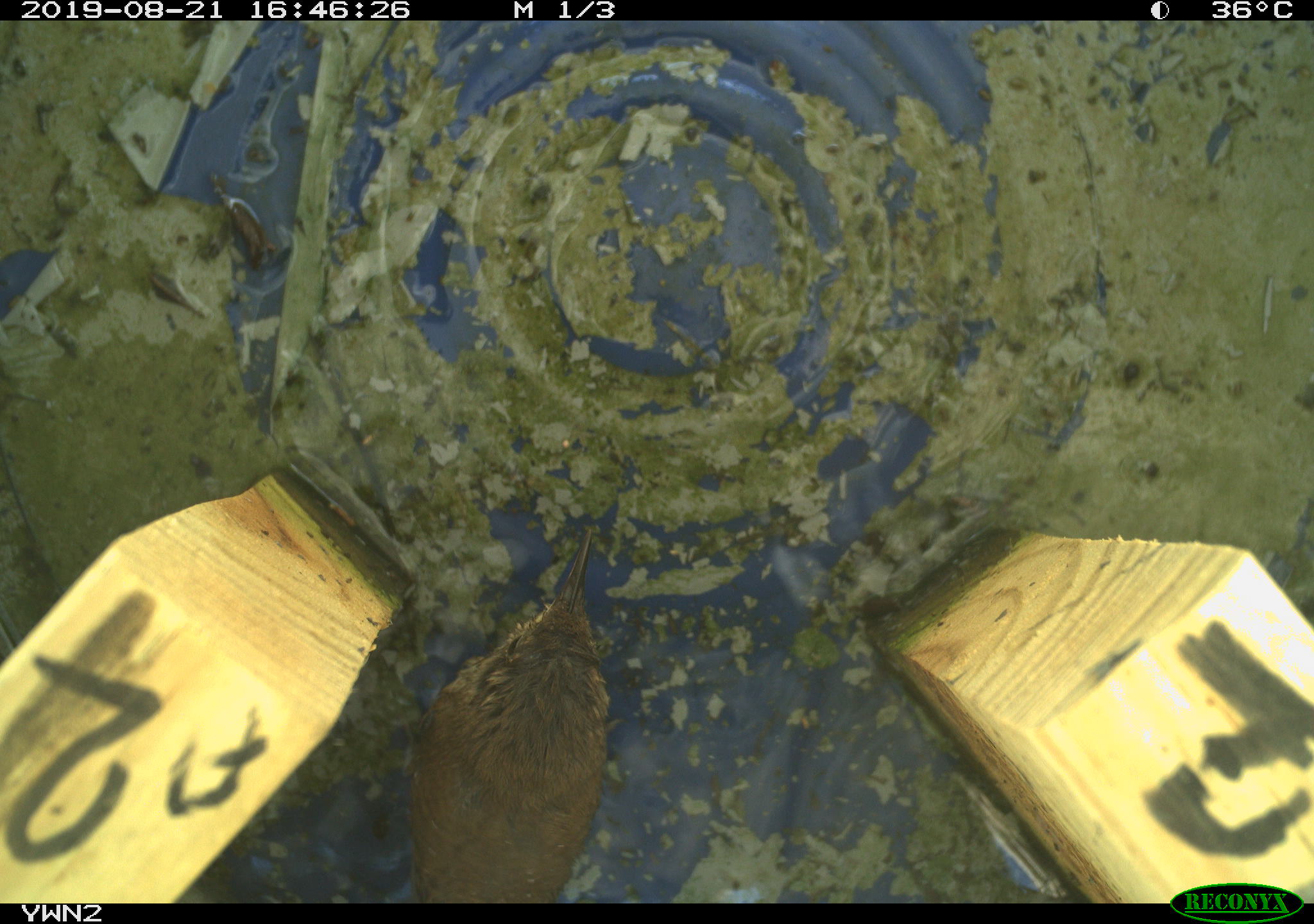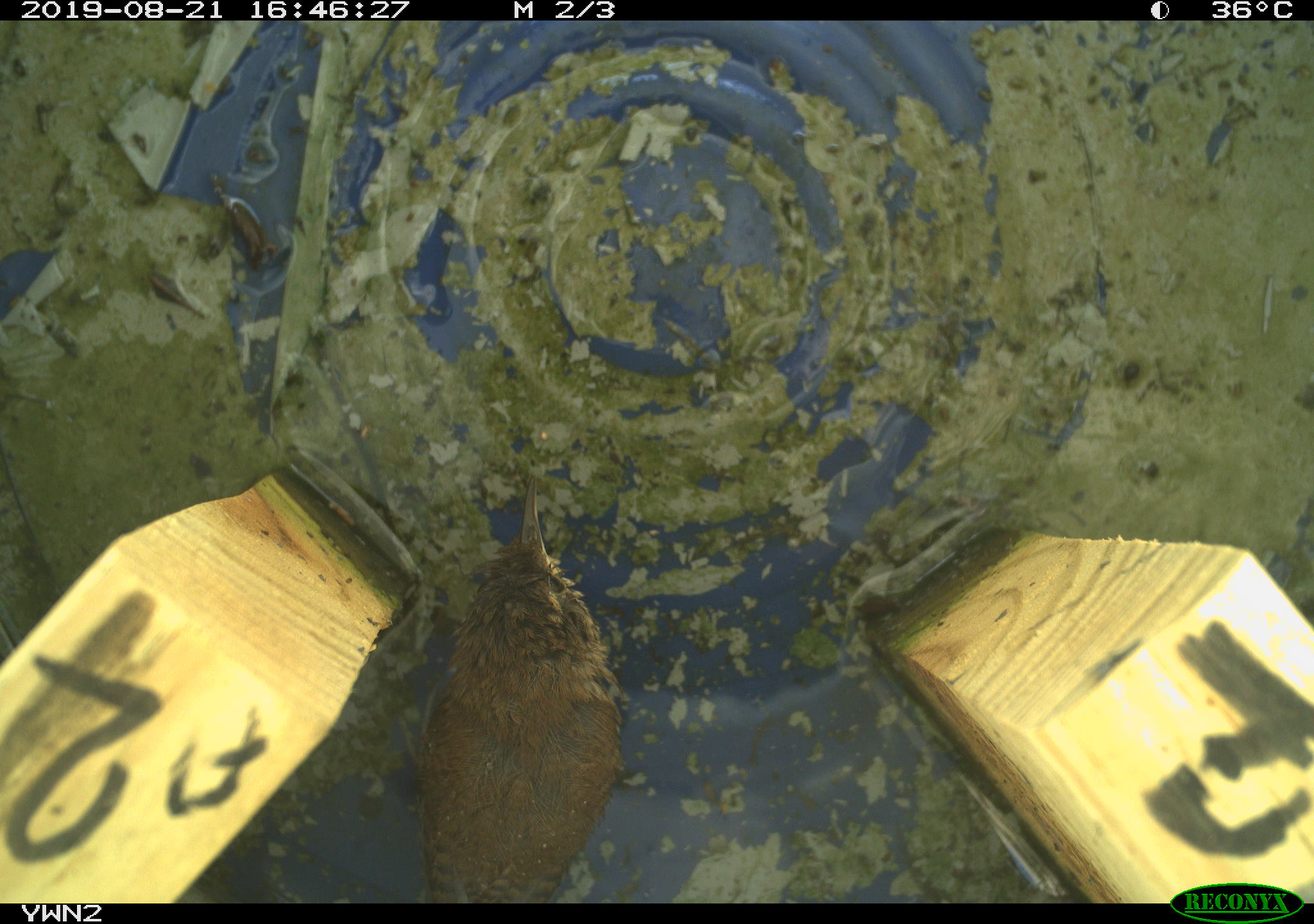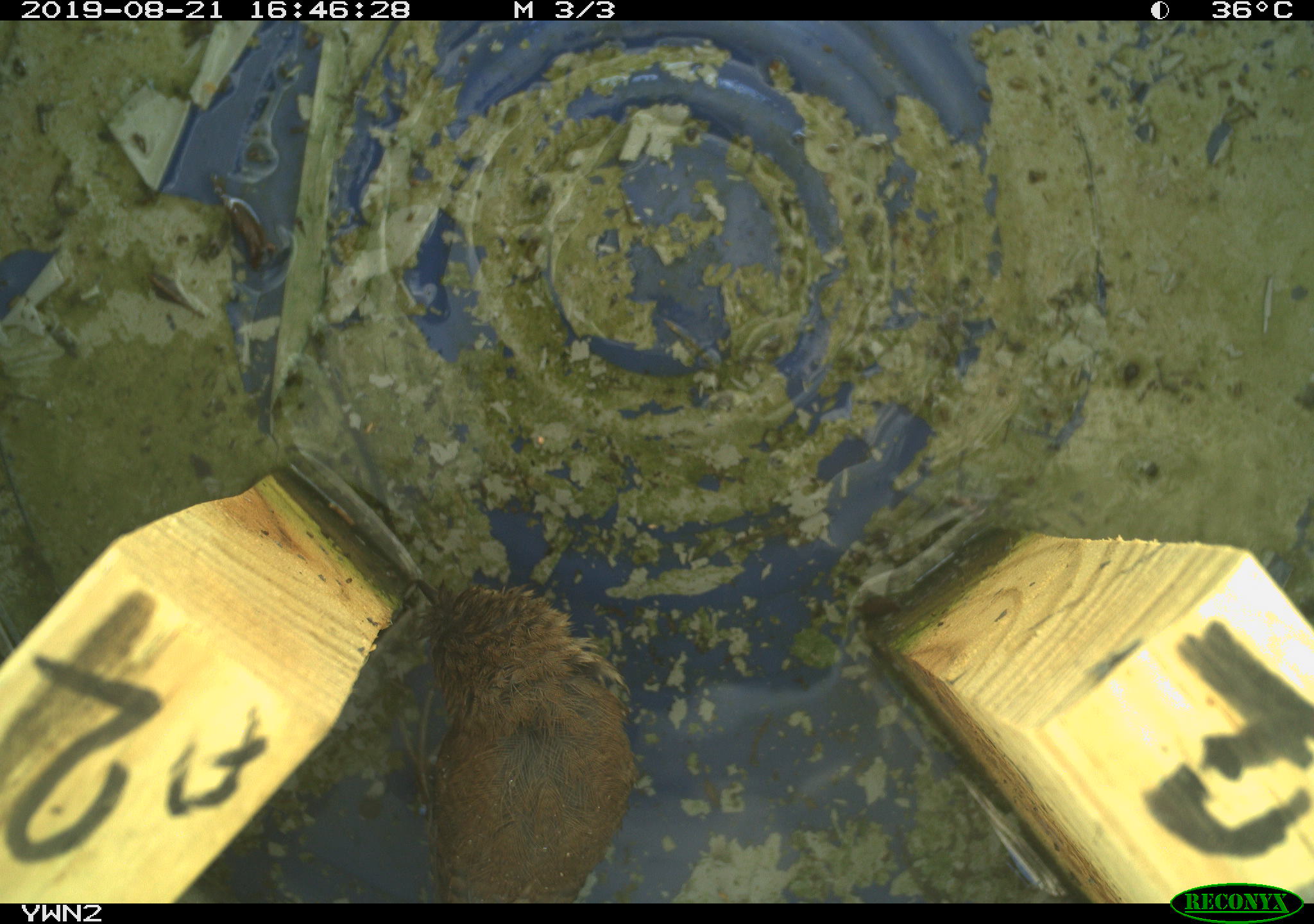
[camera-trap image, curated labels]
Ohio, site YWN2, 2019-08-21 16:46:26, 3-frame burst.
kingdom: Animalia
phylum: Chordata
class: Aves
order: Passeriformes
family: Troglodytidae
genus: Troglodytes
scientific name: Troglodytes aedon aedon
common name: northern house wren